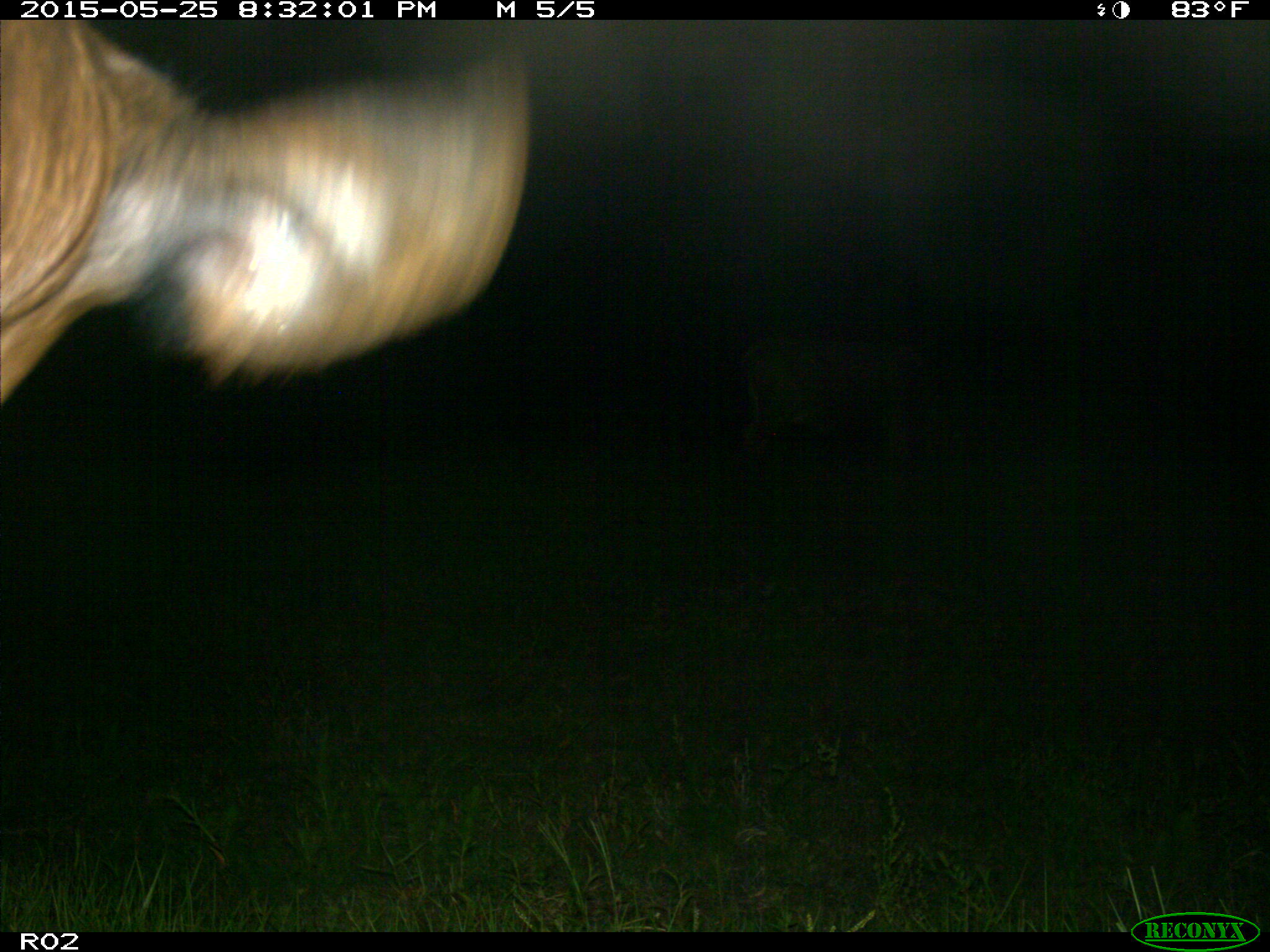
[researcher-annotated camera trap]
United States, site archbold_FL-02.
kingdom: Animalia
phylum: Chordata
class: Mammalia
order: Artiodactyla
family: Bovidae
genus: Bos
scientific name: Bos taurus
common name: domestic cow